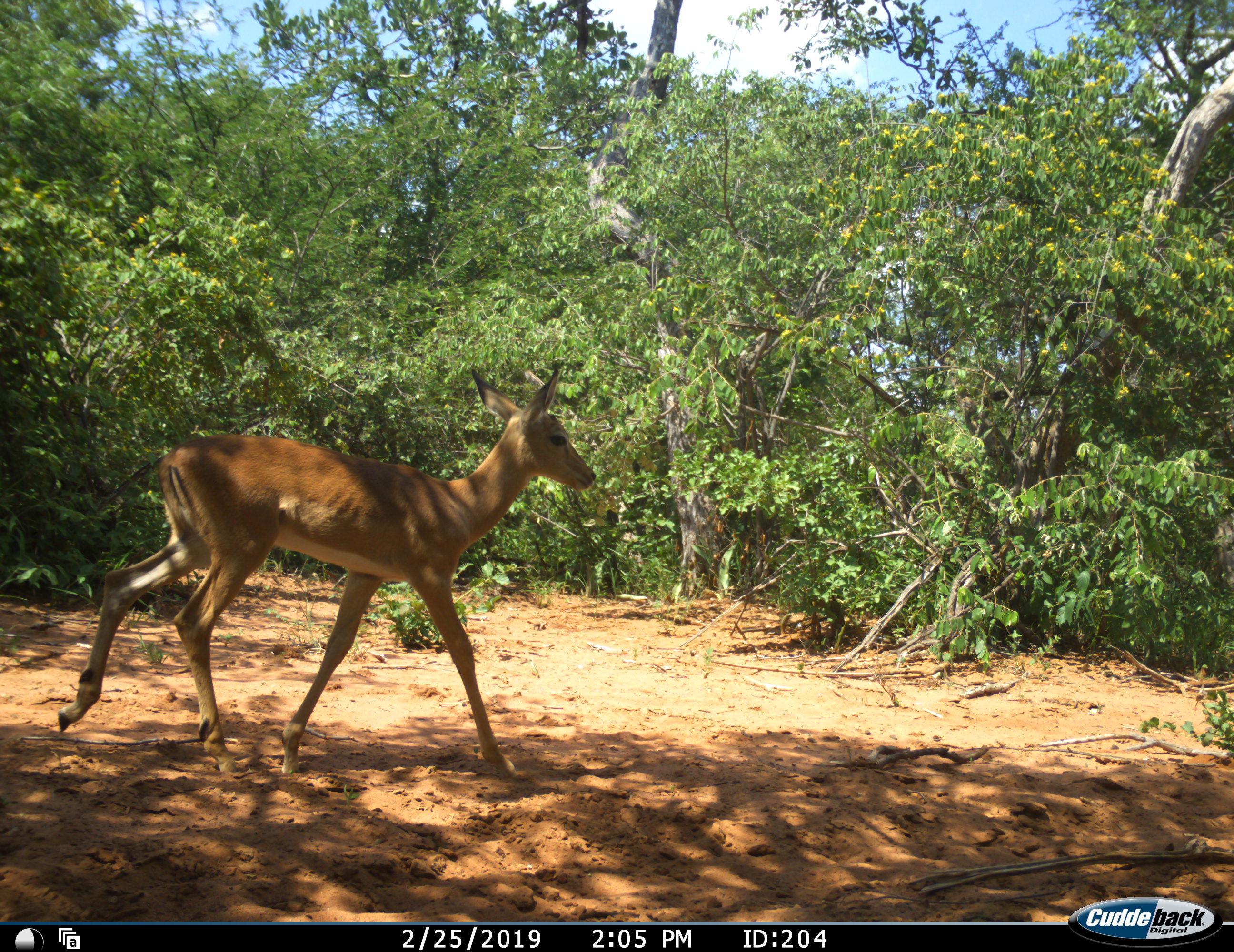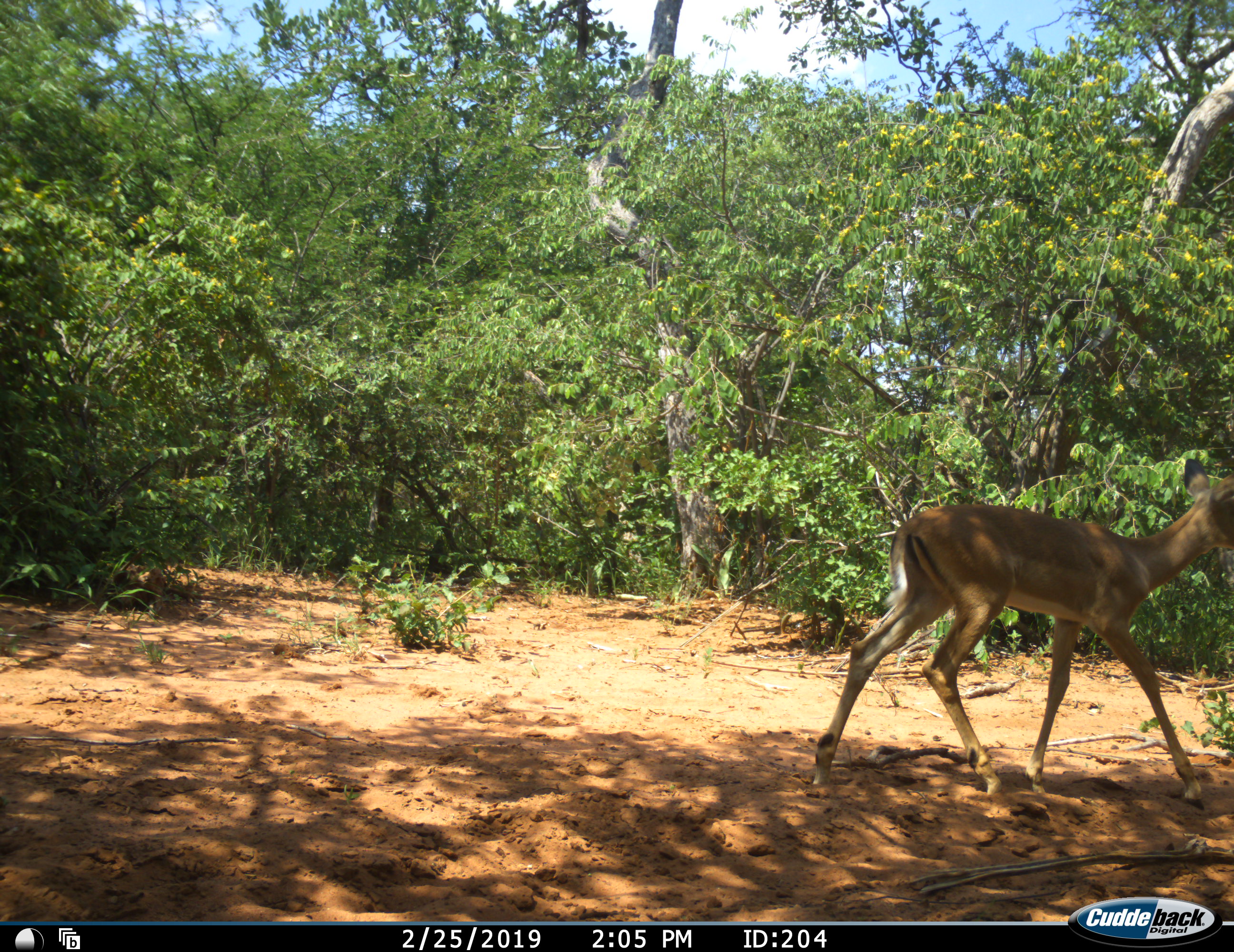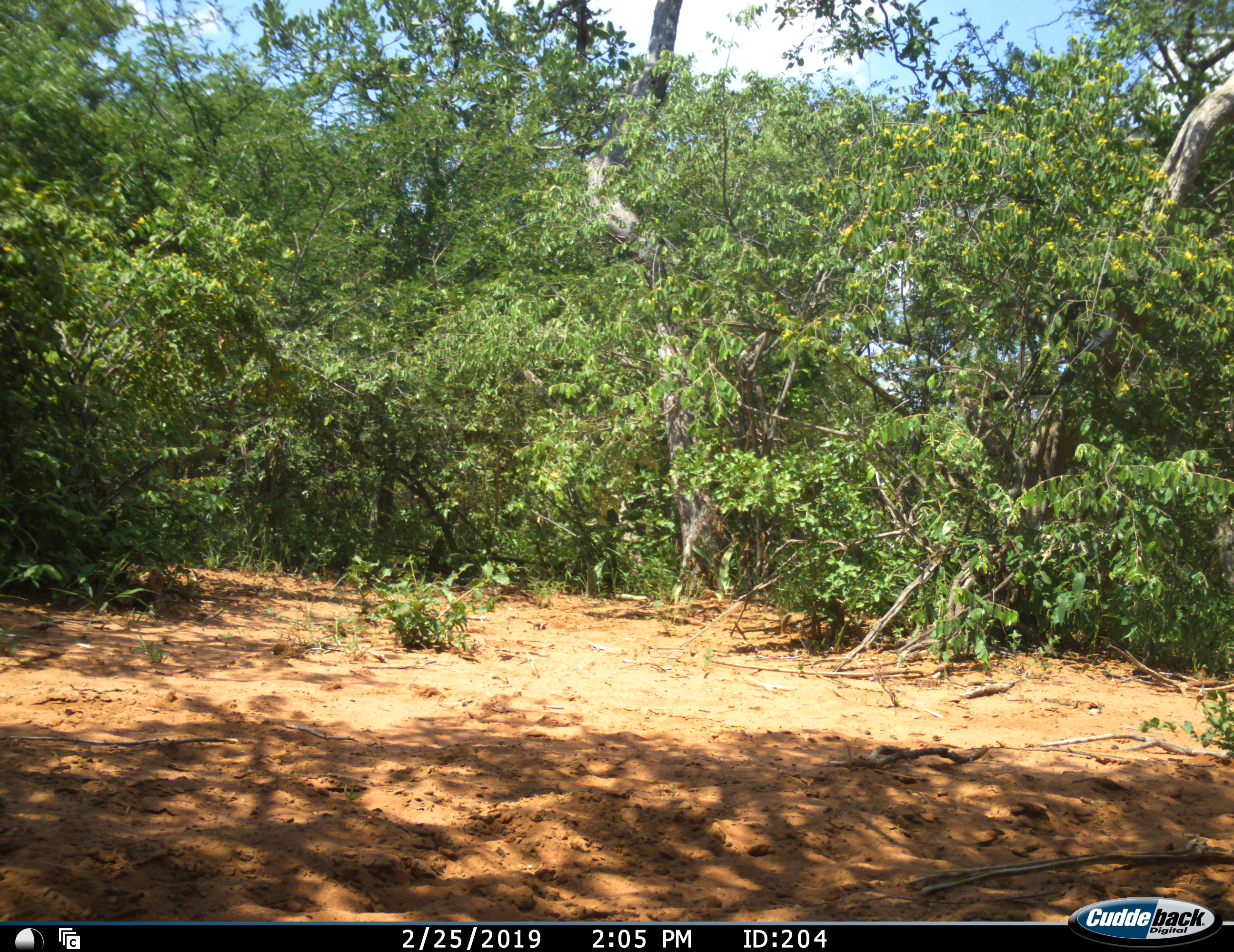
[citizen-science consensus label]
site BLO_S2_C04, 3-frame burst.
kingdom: Animalia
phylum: Chordata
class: Mammalia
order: Artiodactyla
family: Bovidae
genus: Aepyceros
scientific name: Aepyceros melampus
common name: impala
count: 1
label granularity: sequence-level